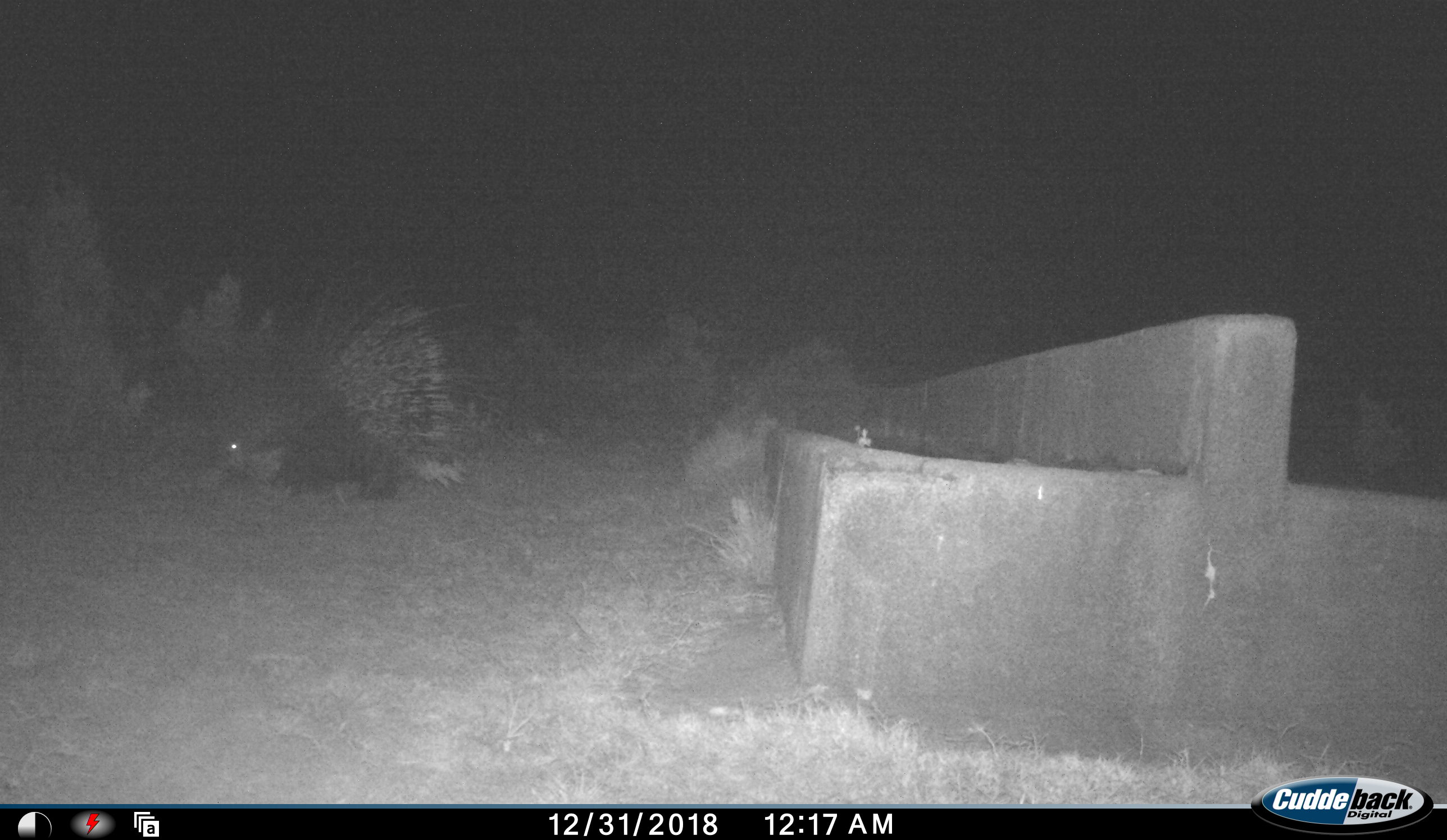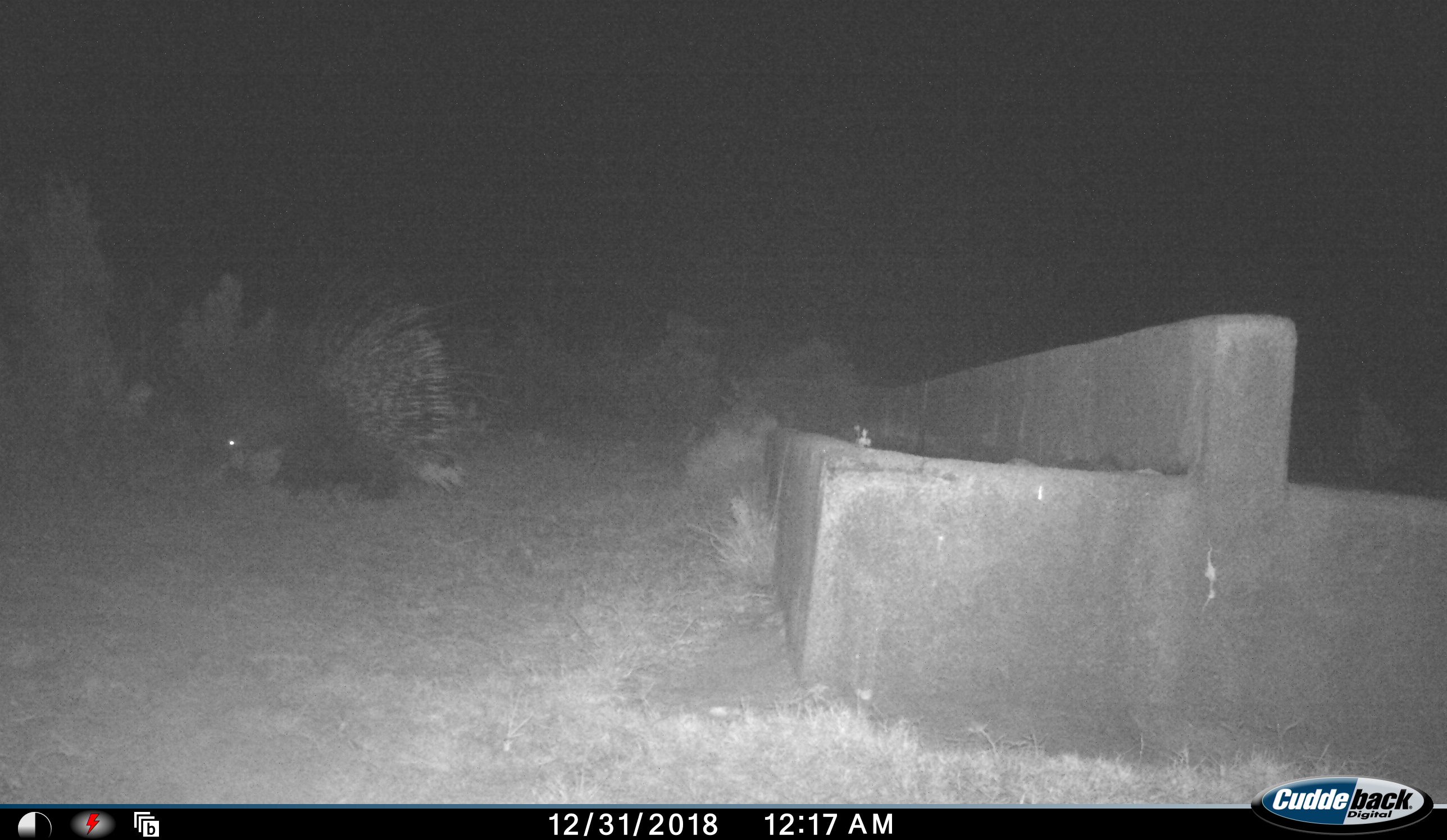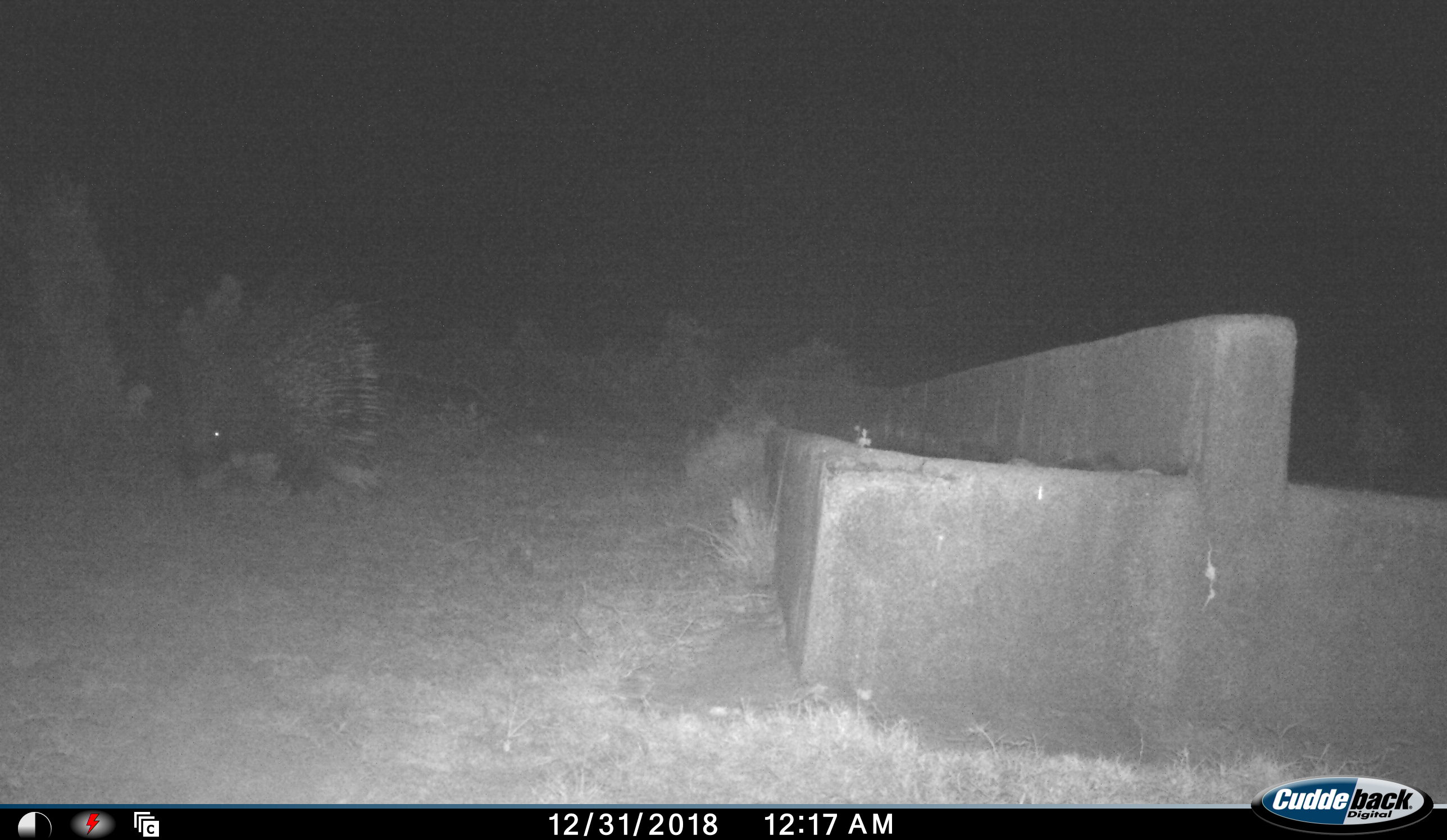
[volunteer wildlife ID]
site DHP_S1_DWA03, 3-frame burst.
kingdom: Animalia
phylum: Chordata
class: Mammalia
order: Rodentia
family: Hystricidae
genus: Hystrix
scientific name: Hystrix cristata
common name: crested porcupine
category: porcupine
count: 1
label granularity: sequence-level